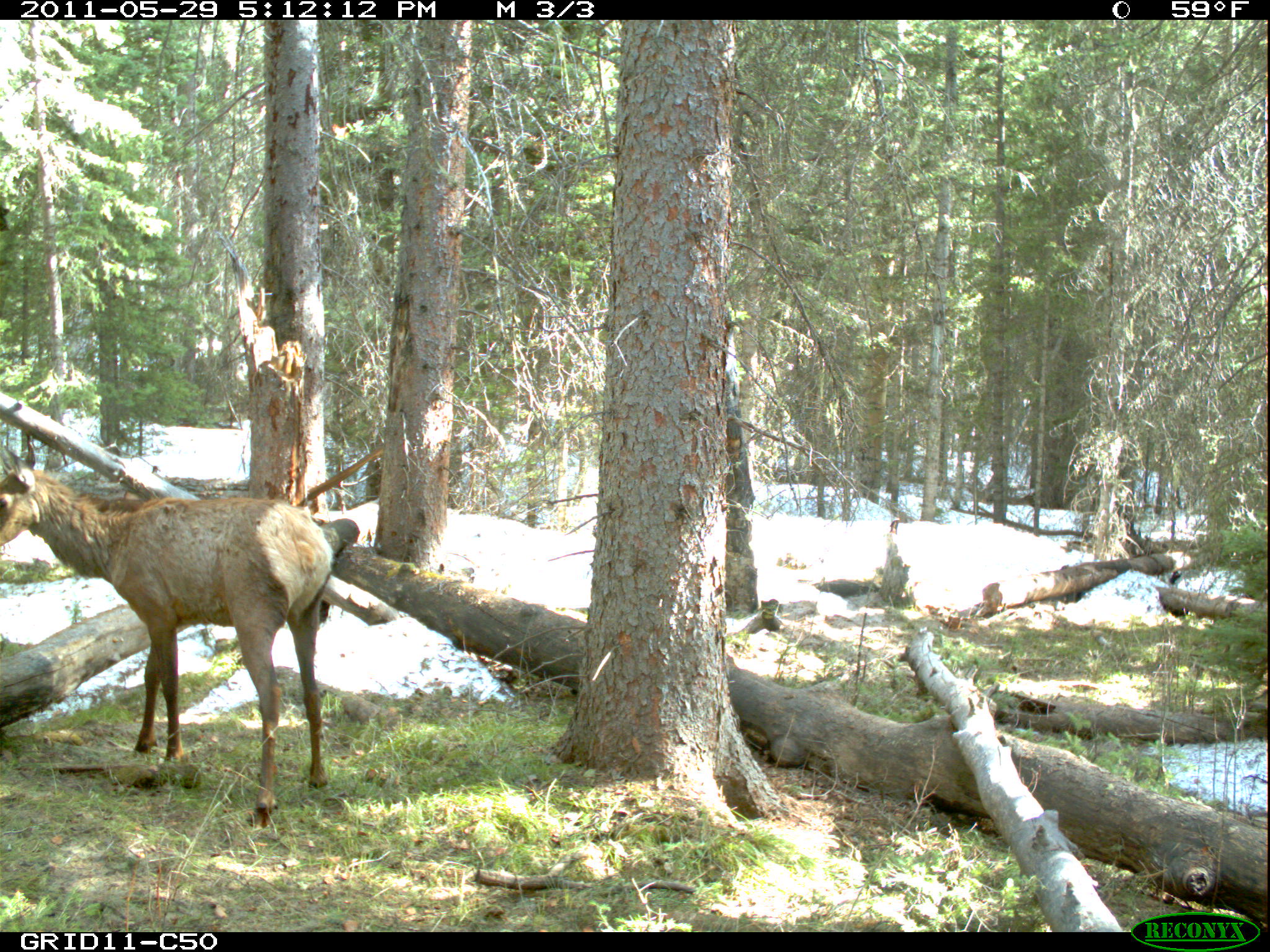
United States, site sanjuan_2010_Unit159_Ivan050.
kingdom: Animalia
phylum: Chordata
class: Mammalia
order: Artiodactyla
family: Cervidae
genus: Cervus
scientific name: Cervus elaphus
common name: red deer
Cervus elaphus (red deer).